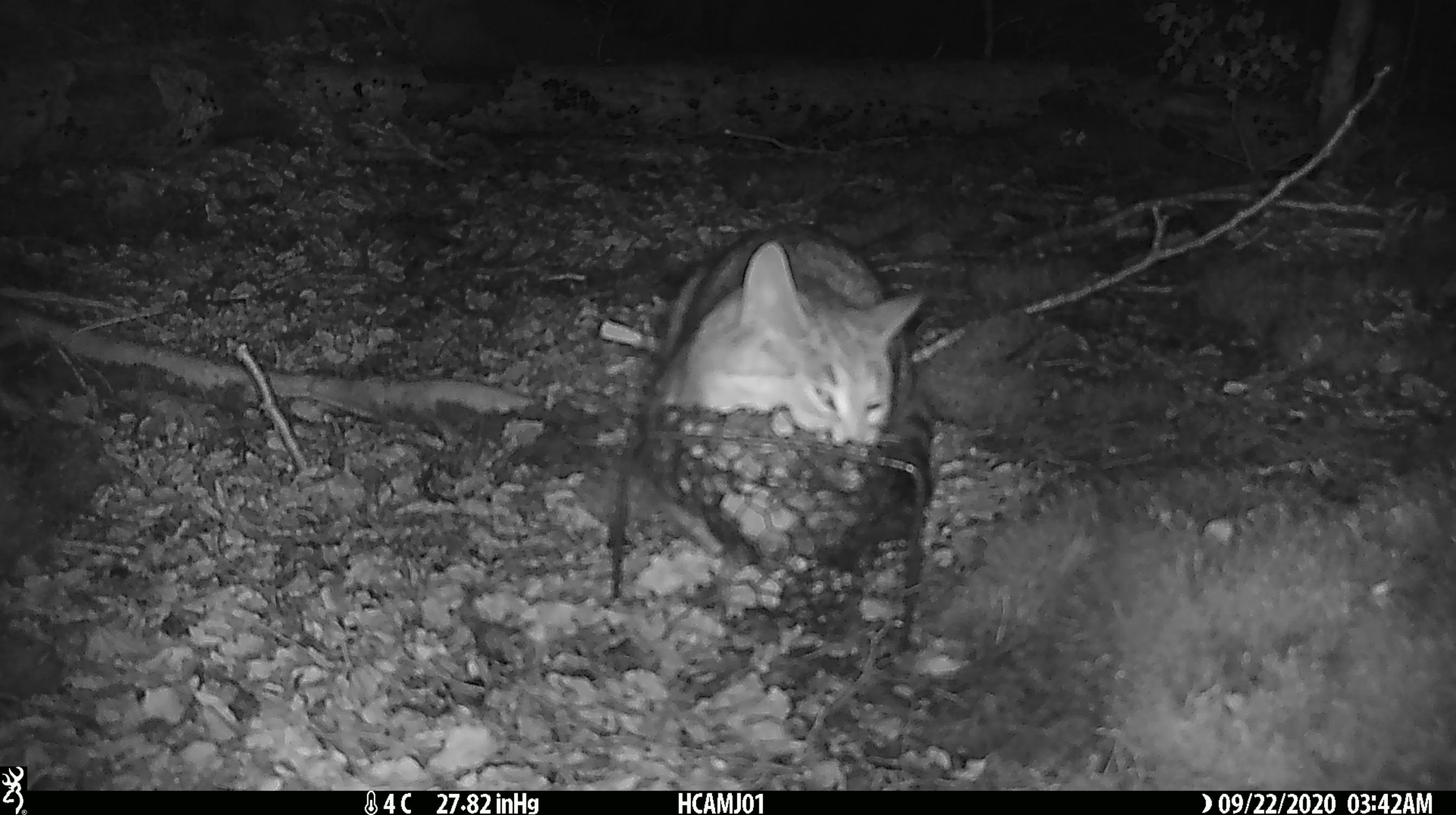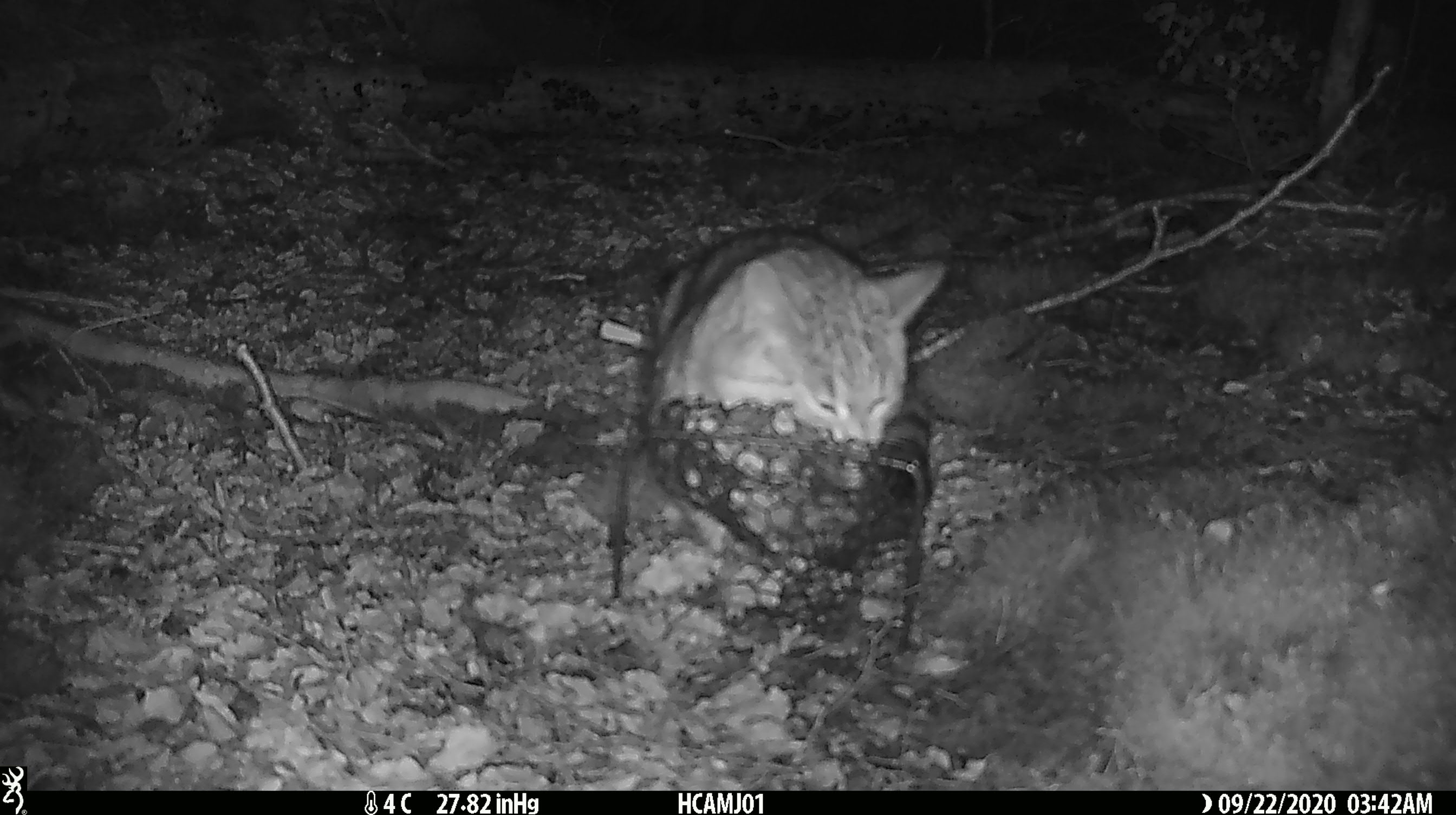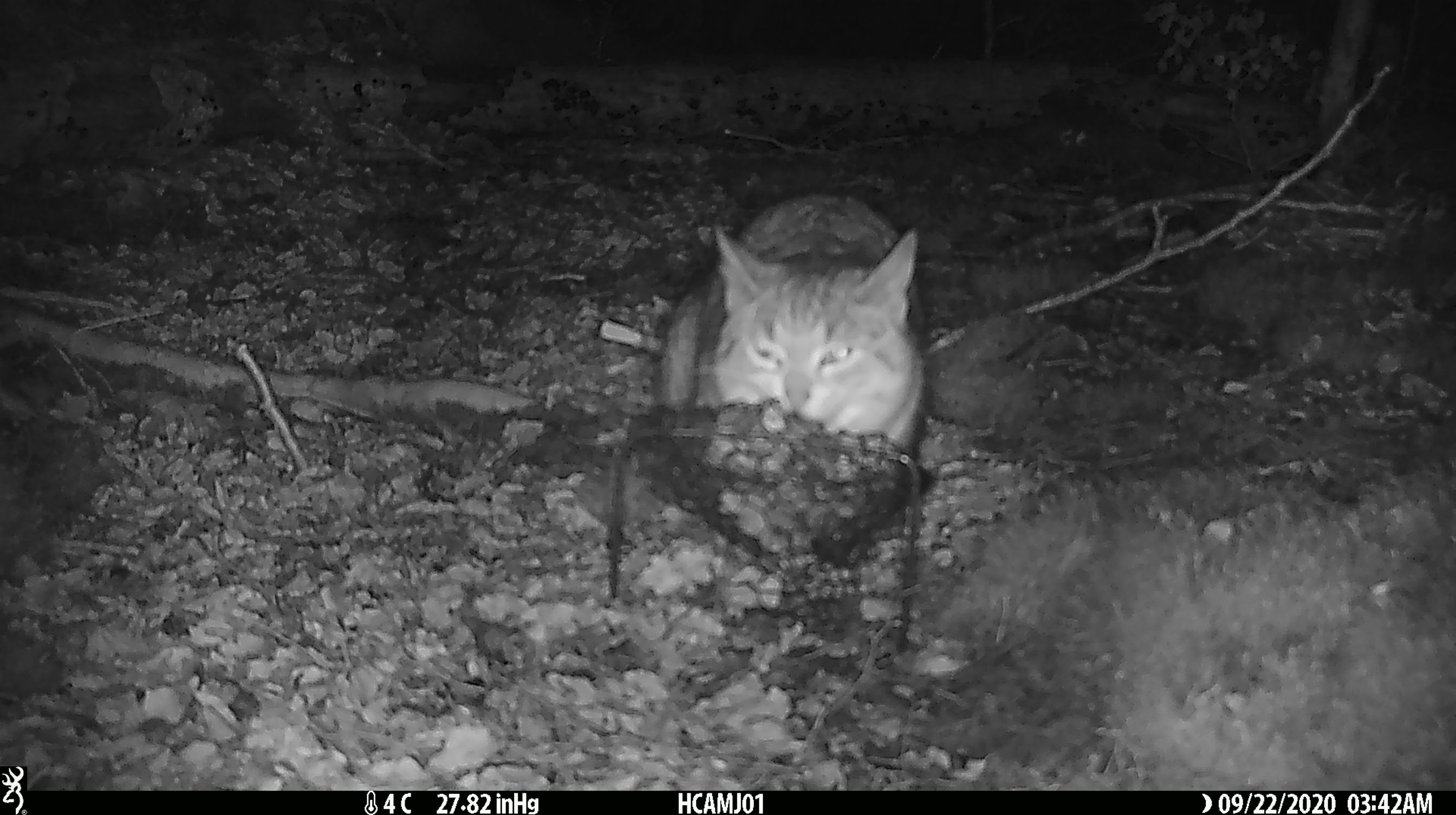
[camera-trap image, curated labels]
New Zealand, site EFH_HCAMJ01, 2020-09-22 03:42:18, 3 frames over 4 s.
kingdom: Animalia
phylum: Chordata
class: Mammalia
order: Carnivora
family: Felidae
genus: Felis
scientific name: Felis catus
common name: domestic cat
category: cat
Cat (domestic cat) (Felis catus).